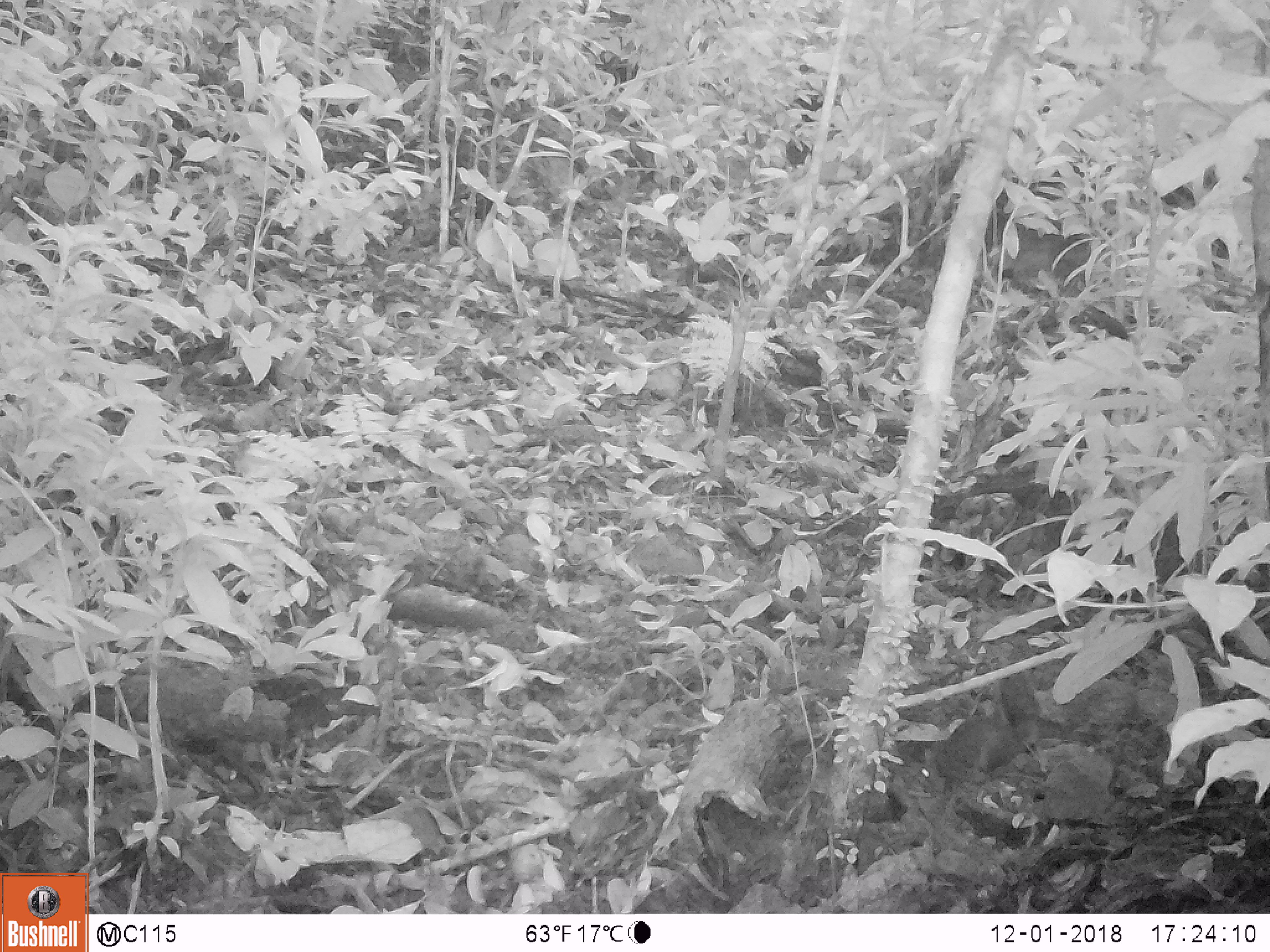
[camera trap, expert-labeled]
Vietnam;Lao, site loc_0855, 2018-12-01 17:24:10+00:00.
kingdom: Animalia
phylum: Chordata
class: Mammalia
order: Rodentia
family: Sciuridae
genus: Dremomys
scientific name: Dremomys rufigenis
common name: red-cheeked squirrel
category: red cheeked squirrel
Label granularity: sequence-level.